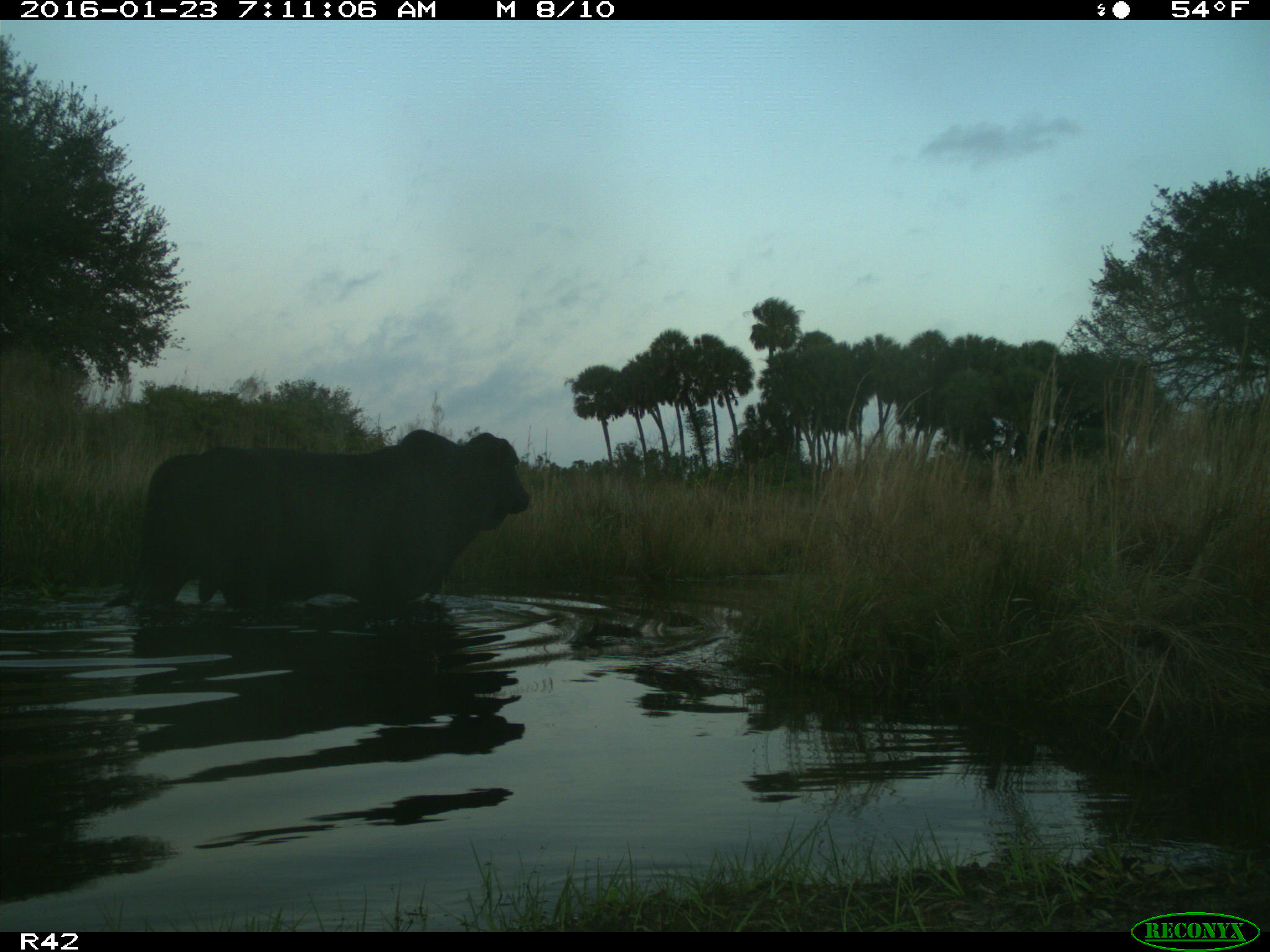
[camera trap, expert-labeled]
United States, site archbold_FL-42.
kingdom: Animalia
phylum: Chordata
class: Mammalia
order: Artiodactyla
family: Bovidae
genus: Bos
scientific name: Bos taurus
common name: domestic cow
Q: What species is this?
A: Bos taurus (domestic cow).